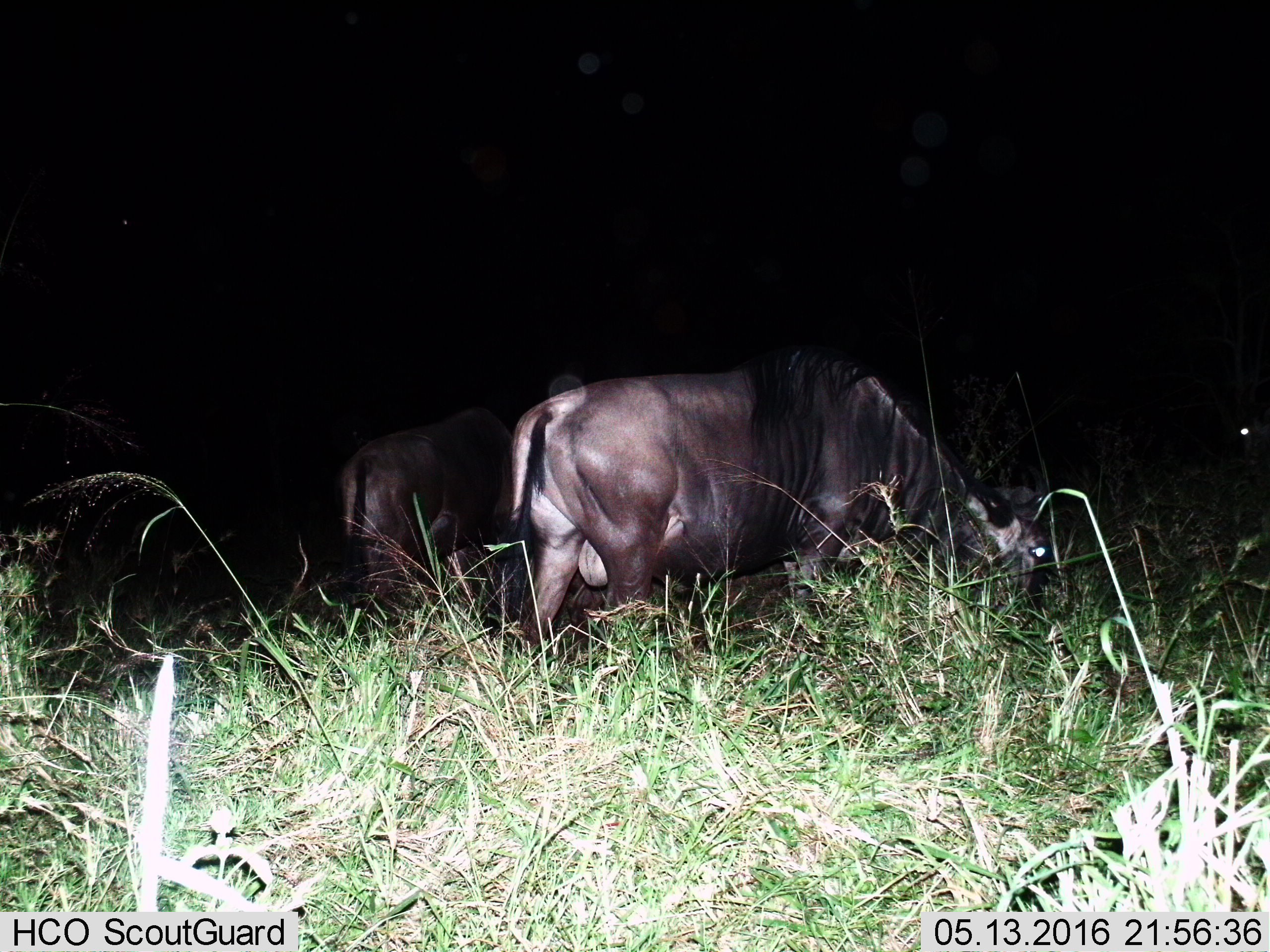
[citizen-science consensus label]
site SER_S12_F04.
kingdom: Animalia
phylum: Chordata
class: Mammalia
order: Artiodactyla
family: Bovidae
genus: Connochaetes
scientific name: Connochaetes taurinus taurinus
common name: blue wildebeest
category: wildebeestblue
Wildebeestblue (blue wildebeest) (Connochaetes taurinus taurinus), count 2. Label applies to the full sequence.